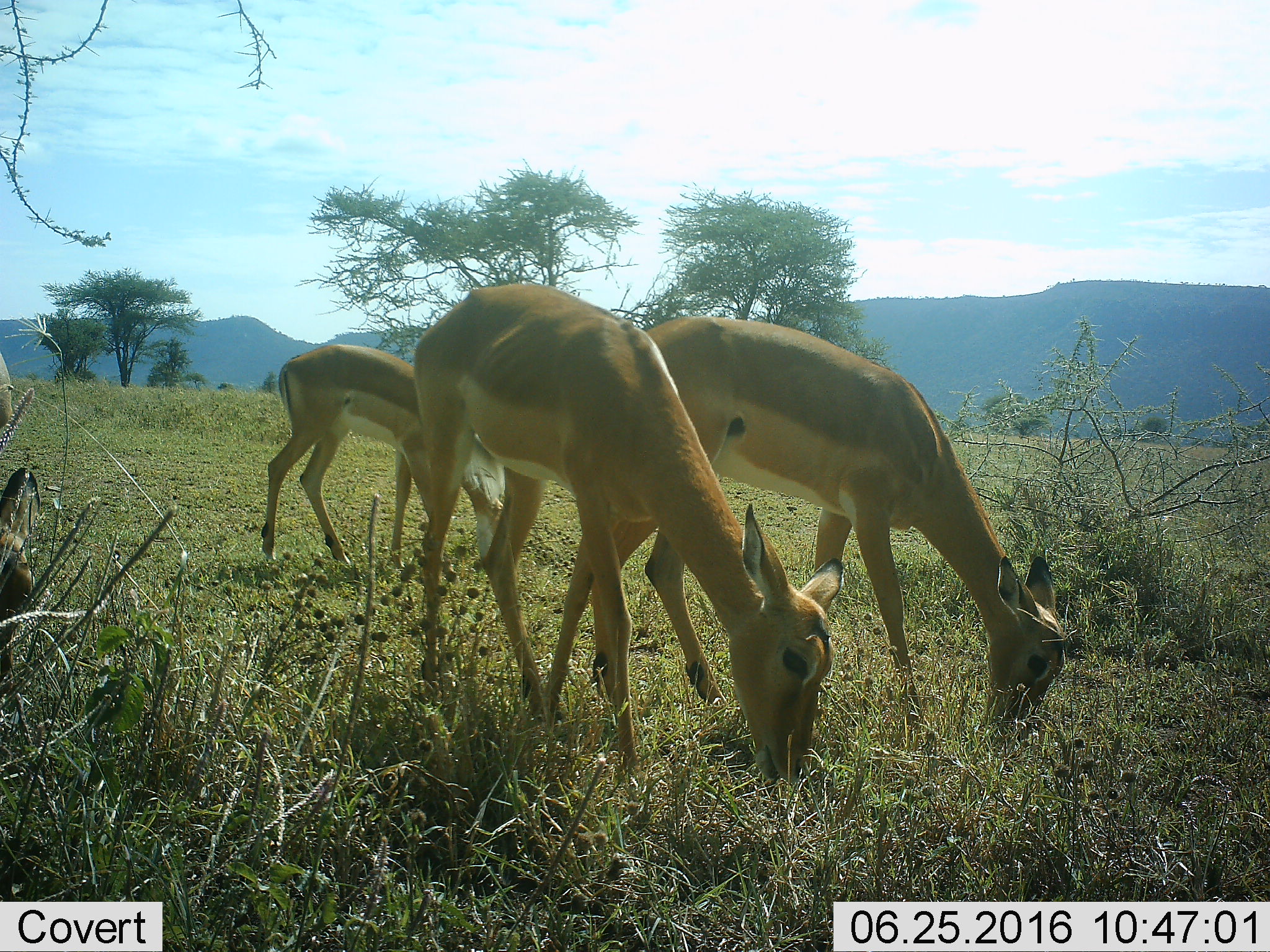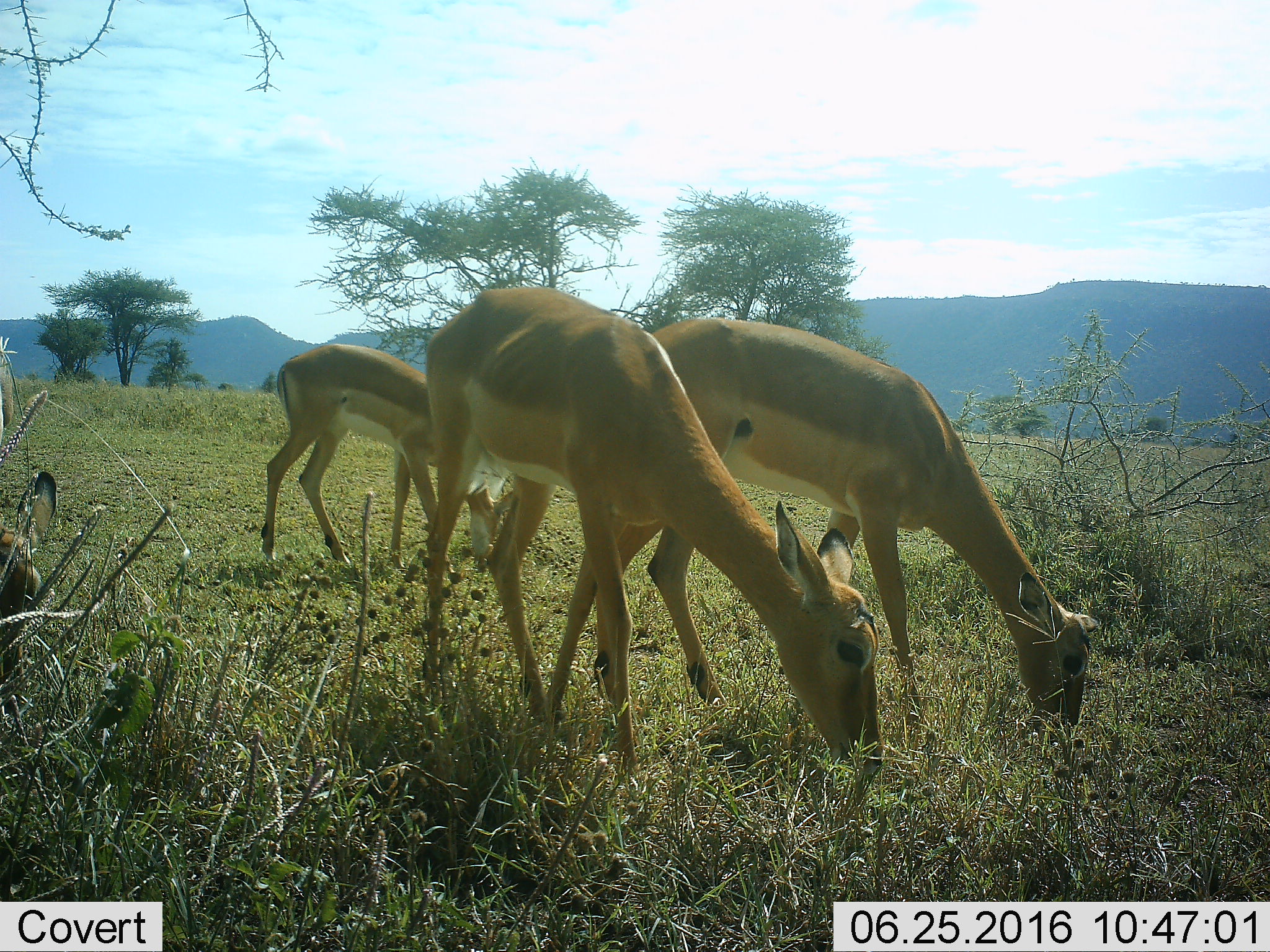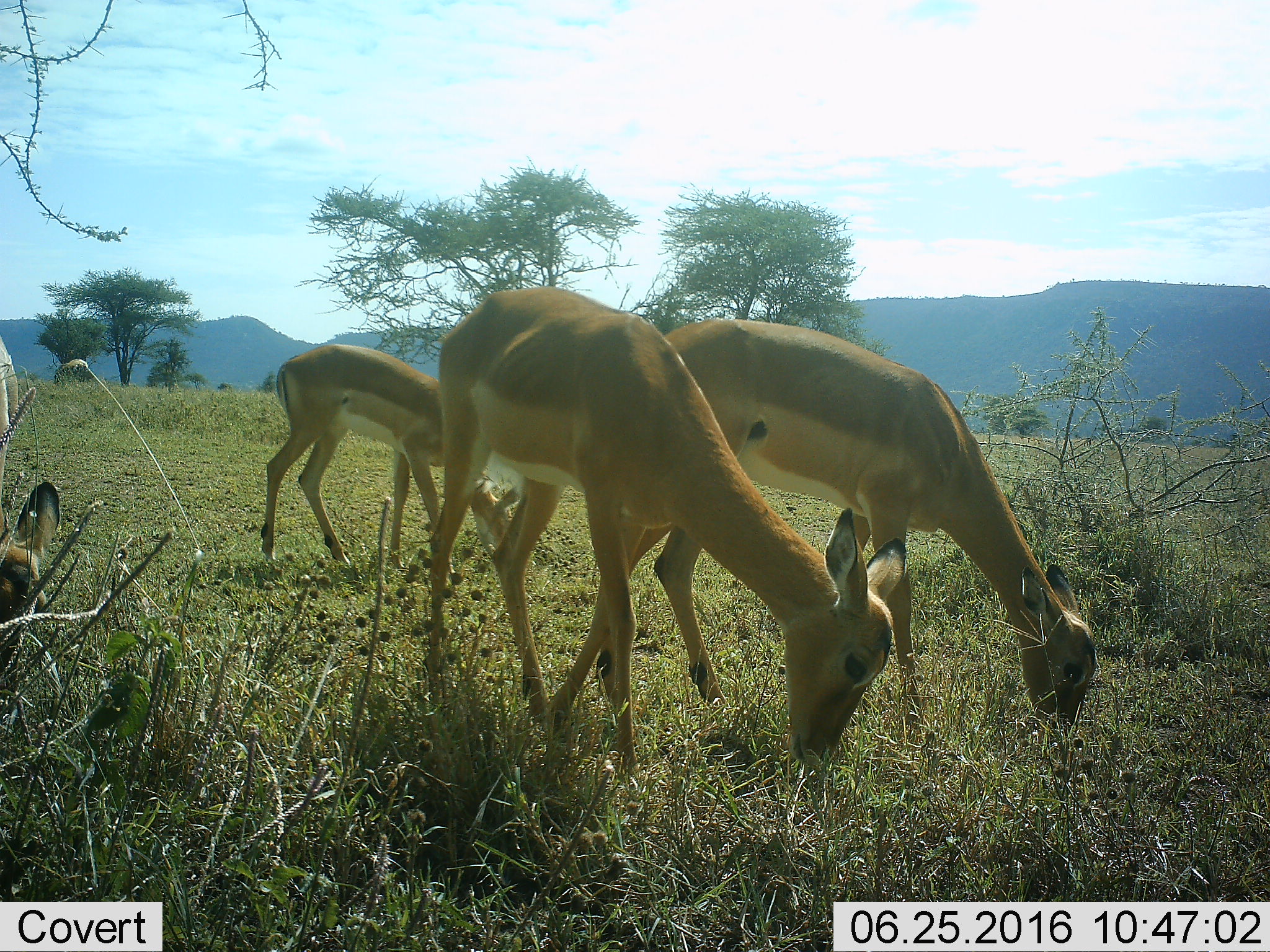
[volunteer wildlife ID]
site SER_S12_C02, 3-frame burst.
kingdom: Animalia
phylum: Chordata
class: Mammalia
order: Artiodactyla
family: Bovidae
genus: Aepyceros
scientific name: Aepyceros melampus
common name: impala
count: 3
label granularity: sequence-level